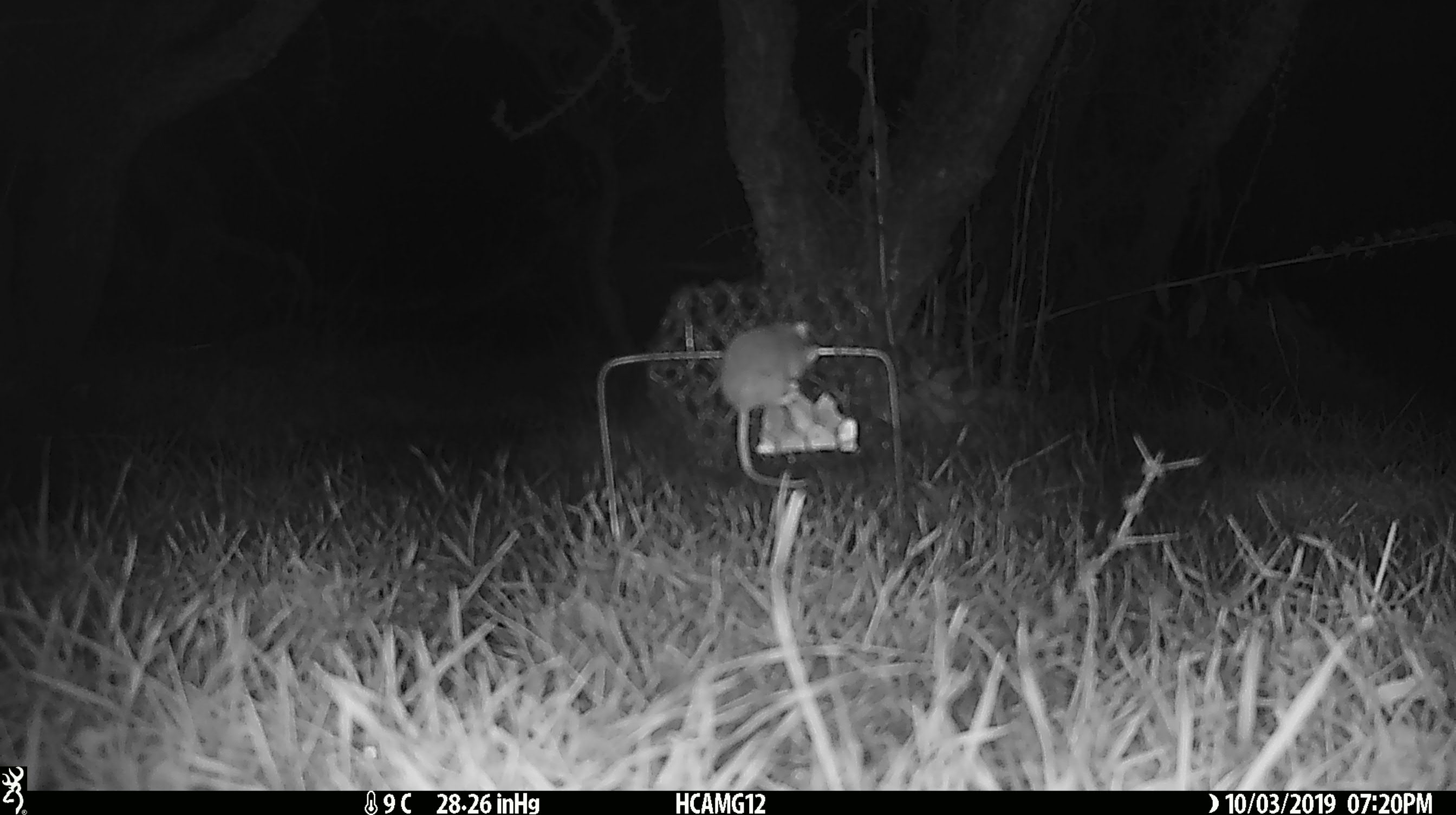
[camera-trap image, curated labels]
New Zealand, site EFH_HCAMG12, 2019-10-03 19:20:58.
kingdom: Animalia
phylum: Chordata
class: Mammalia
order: Rodentia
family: Muridae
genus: Mus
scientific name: Mus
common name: mouse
Mouse (Mus).